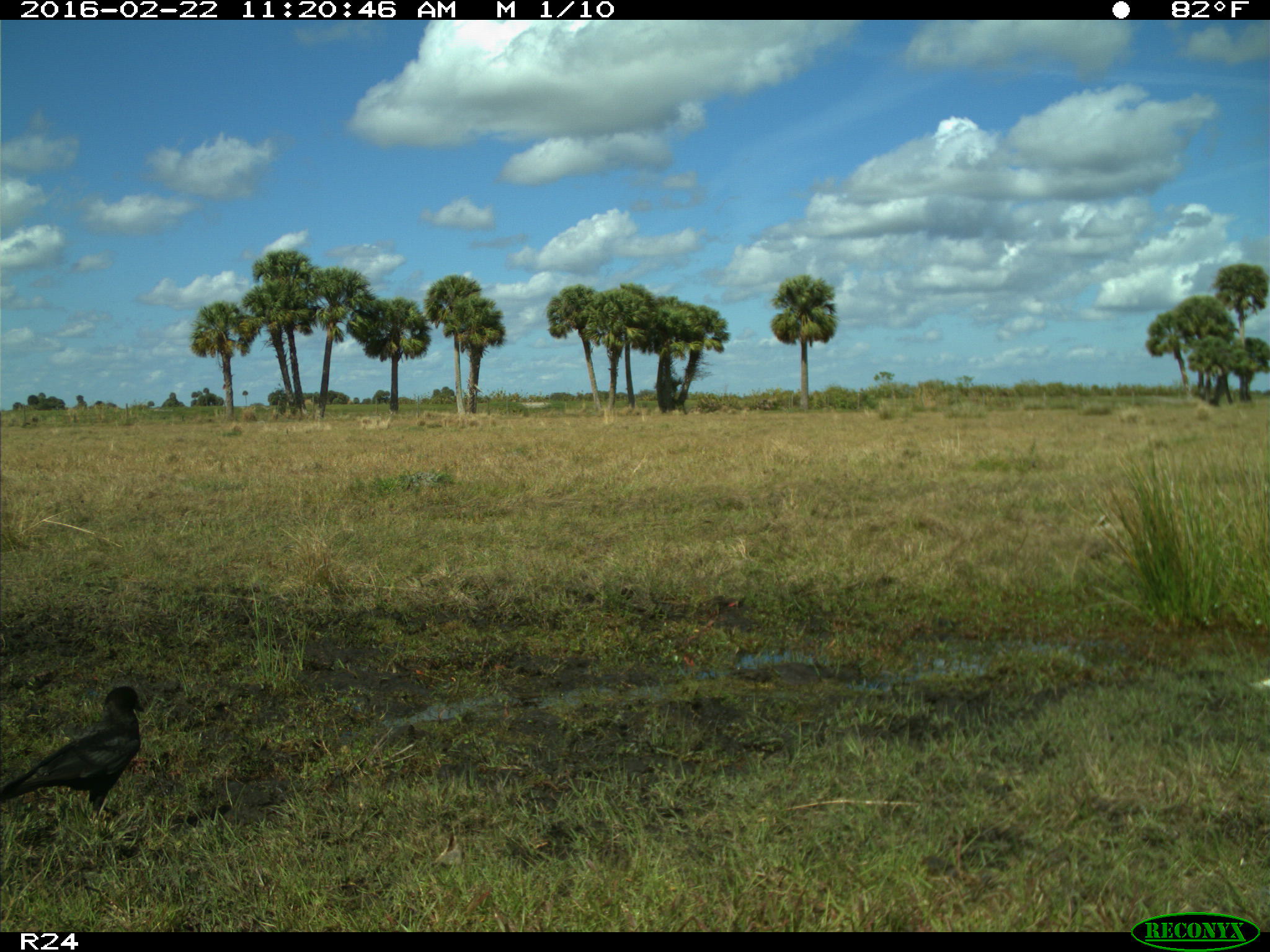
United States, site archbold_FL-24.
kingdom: Animalia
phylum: Chordata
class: Aves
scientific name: Aves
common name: birds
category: unidentified bird